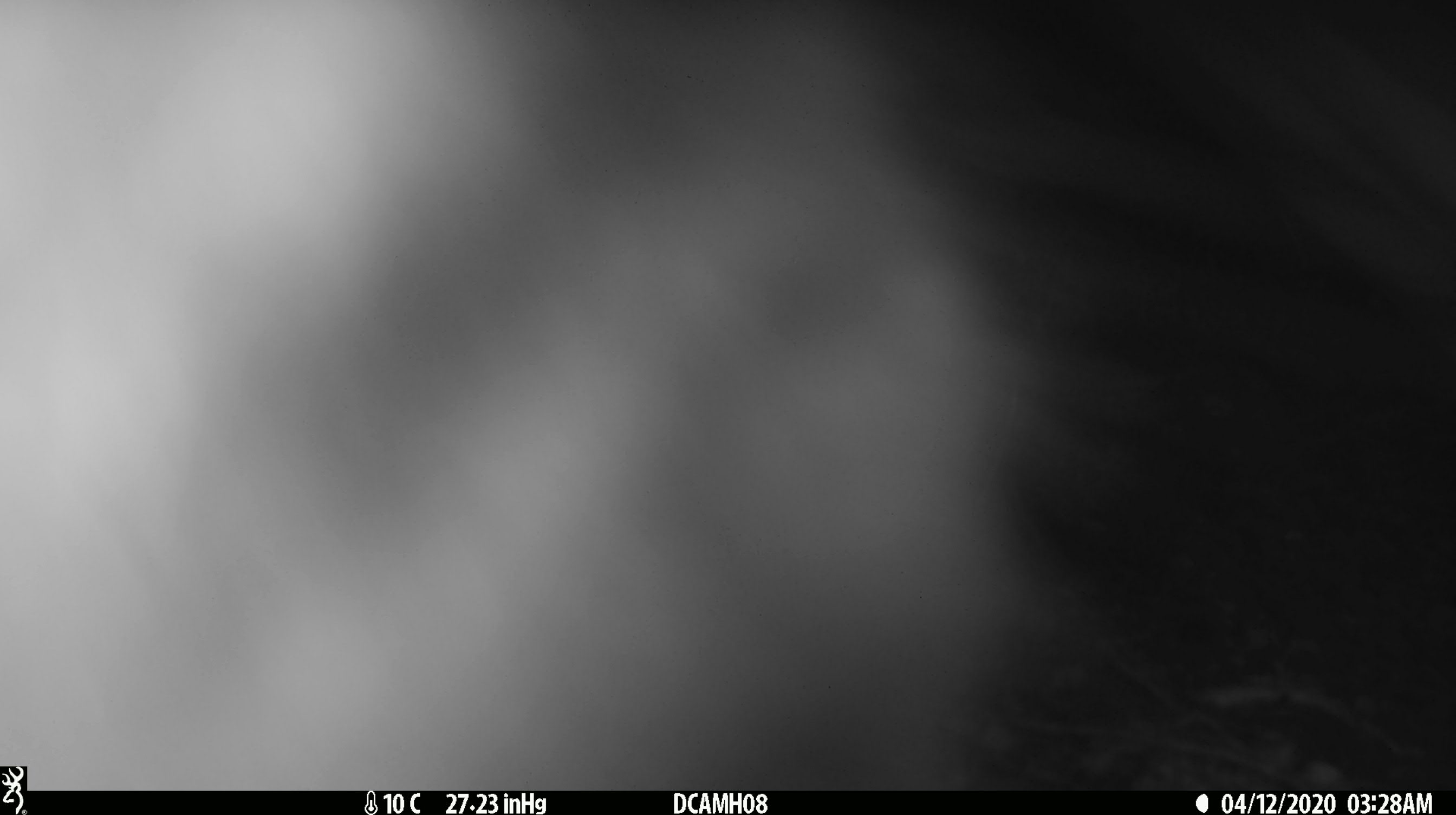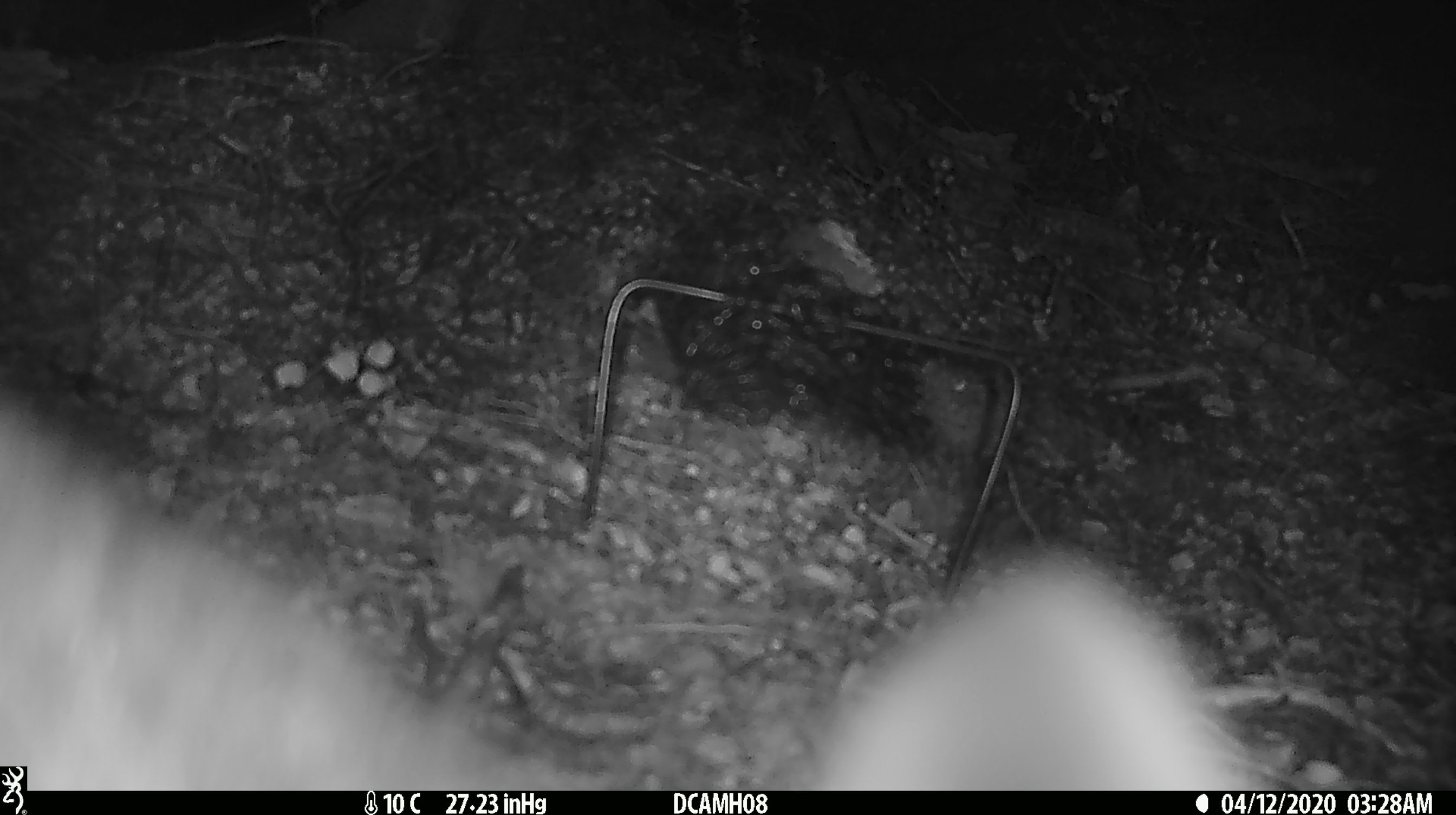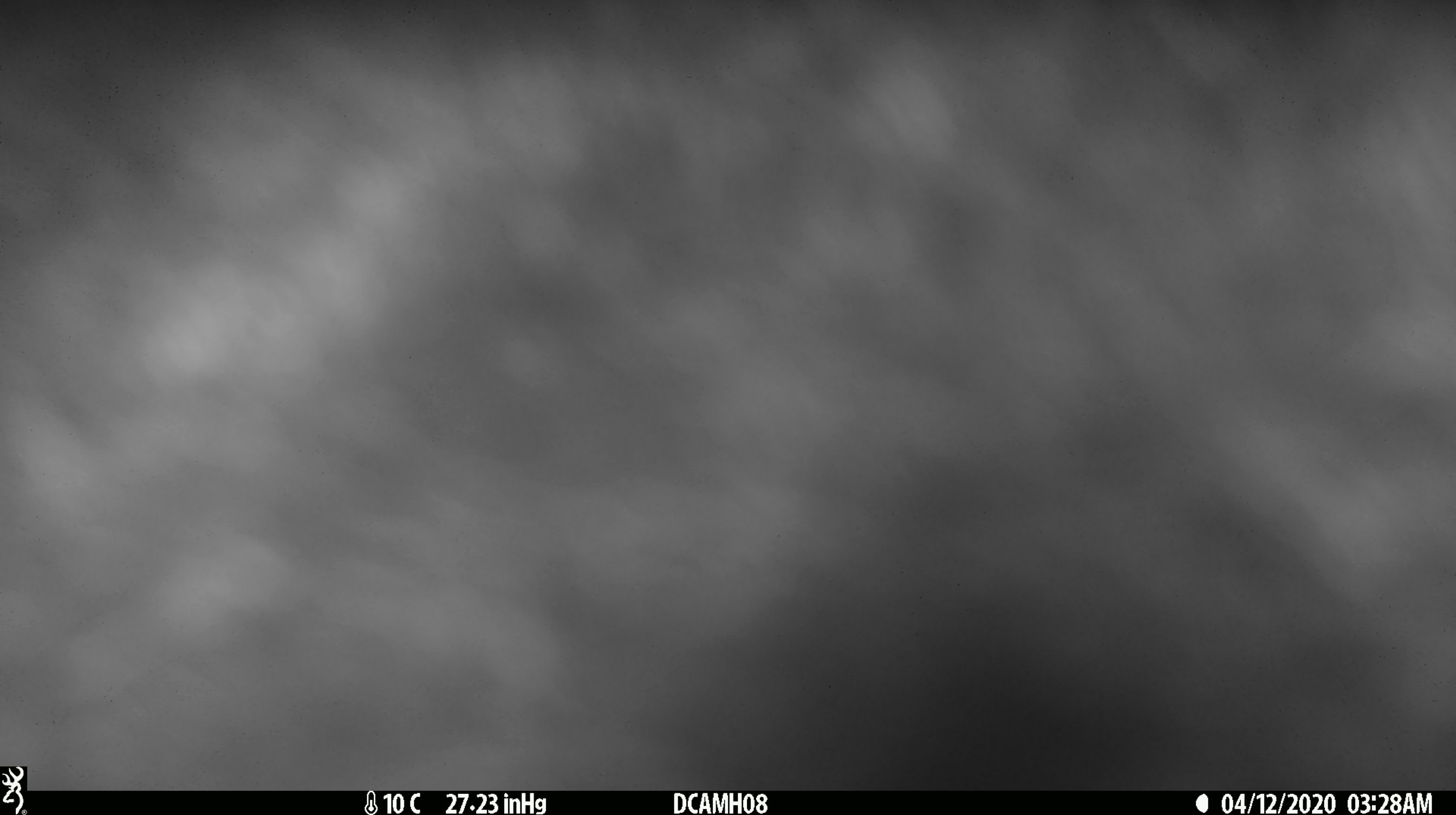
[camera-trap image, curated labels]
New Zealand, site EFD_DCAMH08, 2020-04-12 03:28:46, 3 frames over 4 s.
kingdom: Animalia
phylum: Chordata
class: Mammalia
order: Diprotodontia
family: Phalangeridae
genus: Trichosurus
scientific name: Trichosurus vulpecula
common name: common brushtail possum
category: possum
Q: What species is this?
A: Possum (common brushtail possum) (Trichosurus vulpecula).